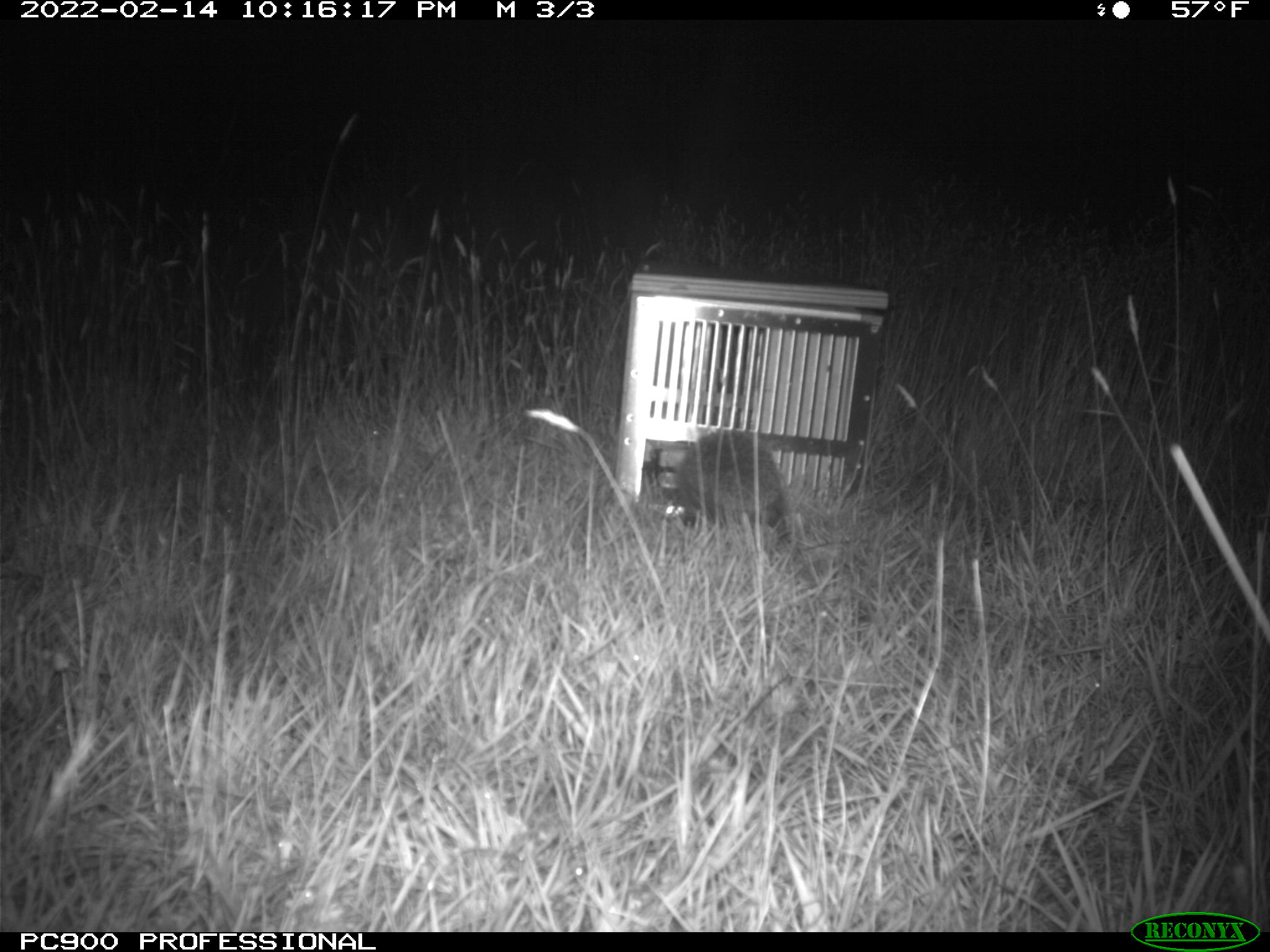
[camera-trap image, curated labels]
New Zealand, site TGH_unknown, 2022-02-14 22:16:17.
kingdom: Animalia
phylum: Chordata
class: Mammalia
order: Eulipotyphla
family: Erinaceidae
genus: Erinaceus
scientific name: Erinaceus europaeus europaeus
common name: european hedgehog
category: hedgehog